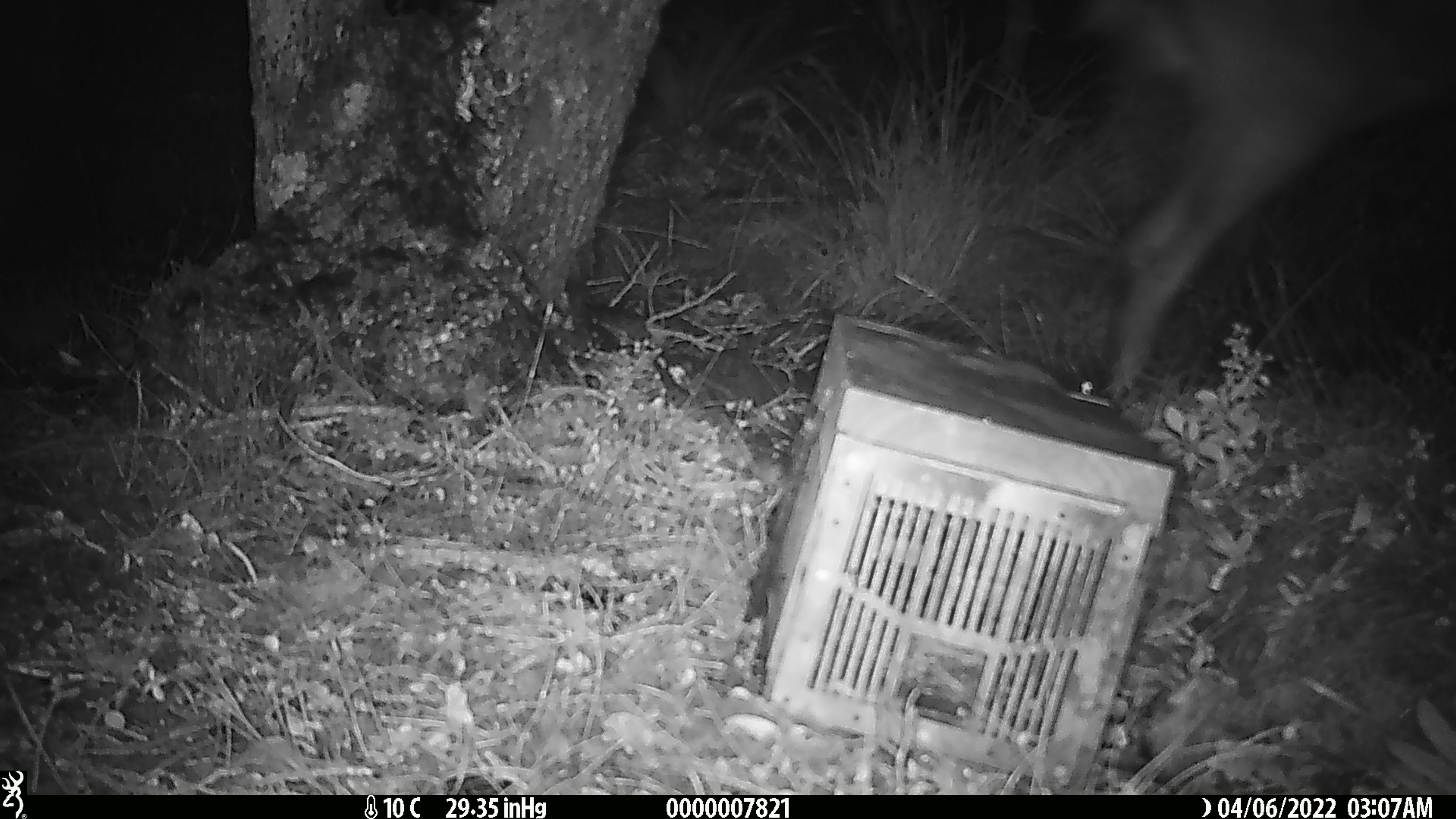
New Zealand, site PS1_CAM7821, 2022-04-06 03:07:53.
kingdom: Animalia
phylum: Chordata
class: Mammalia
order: Artiodactyla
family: Cervidae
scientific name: Cervidae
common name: deer